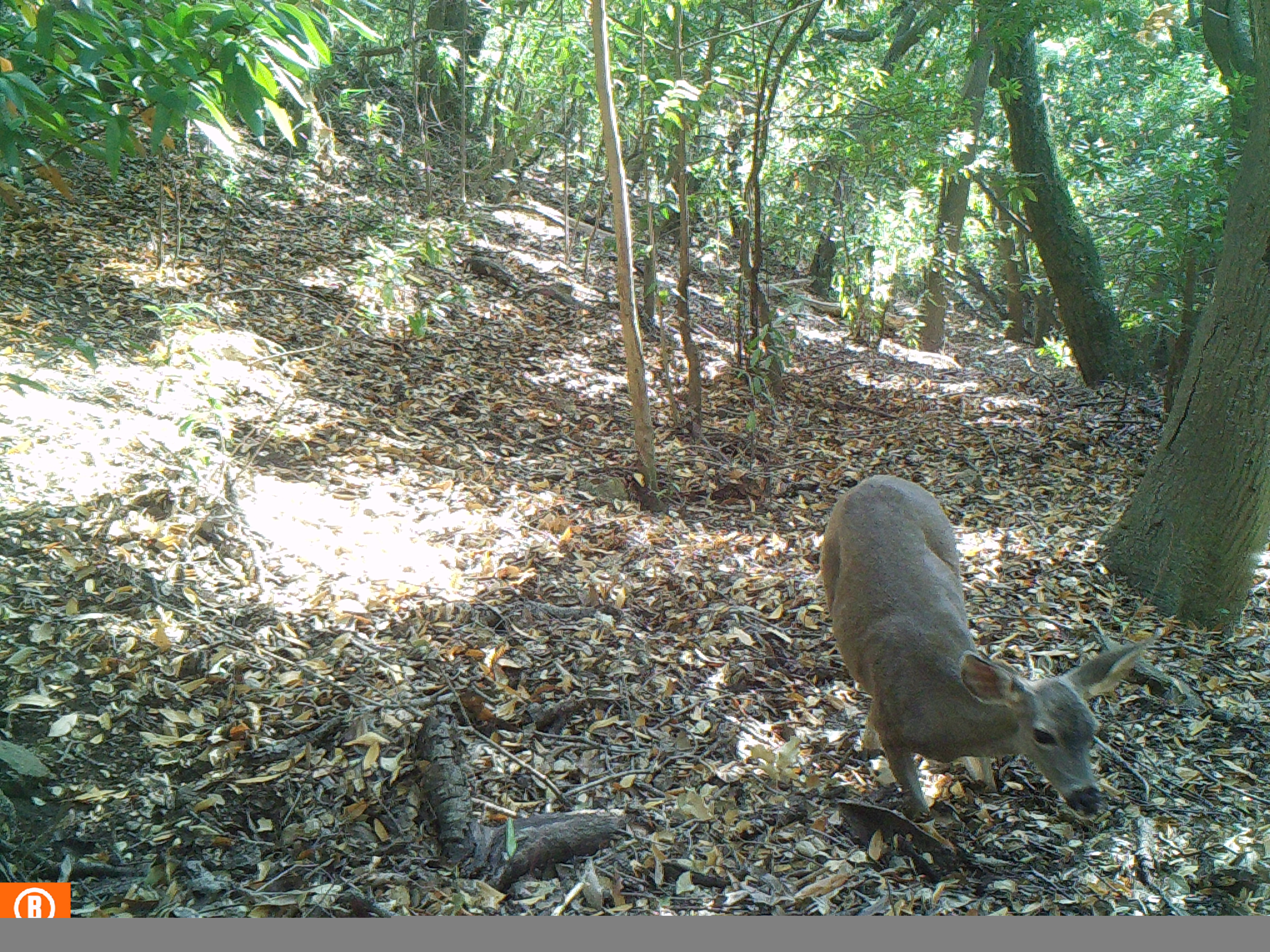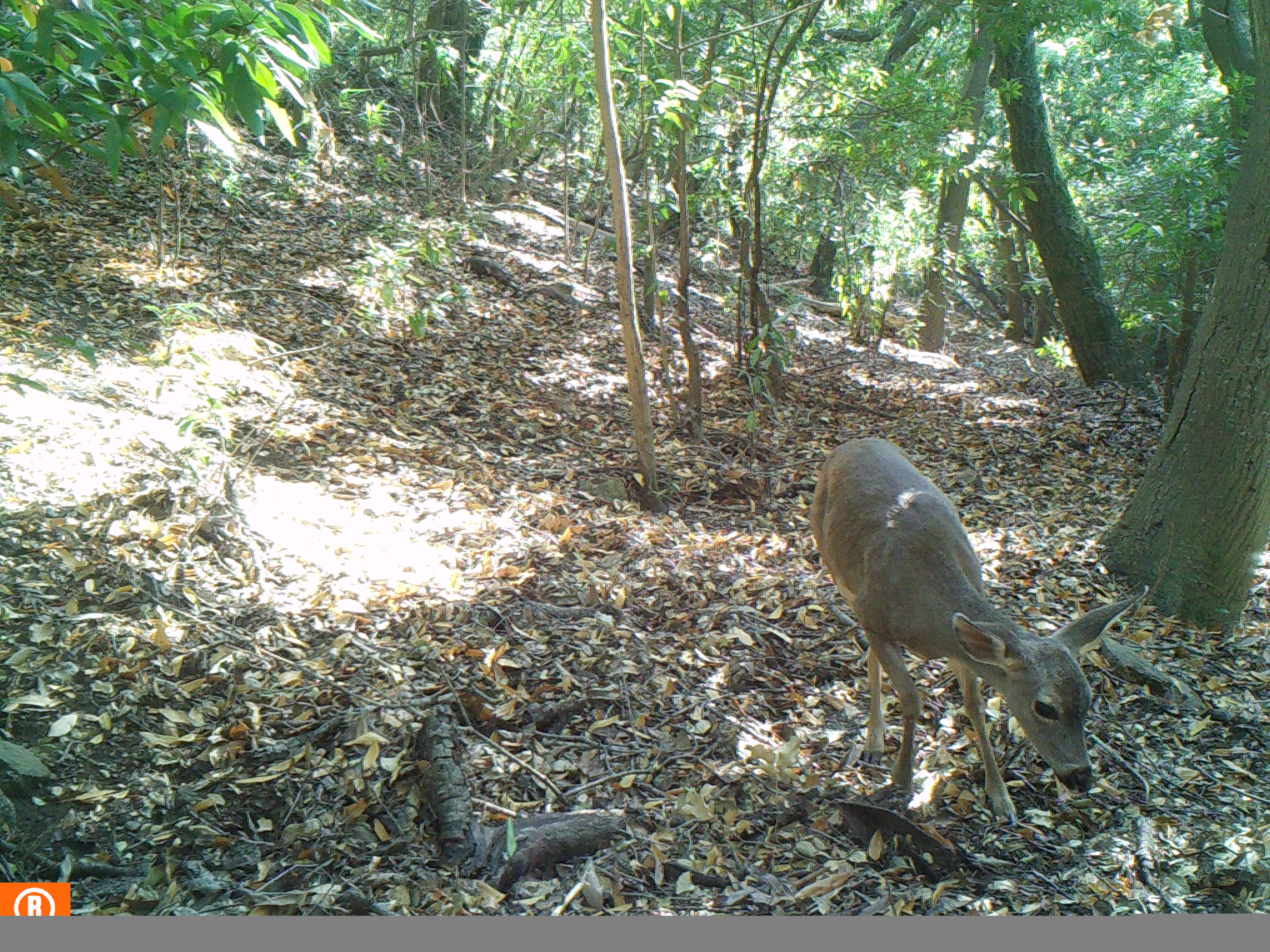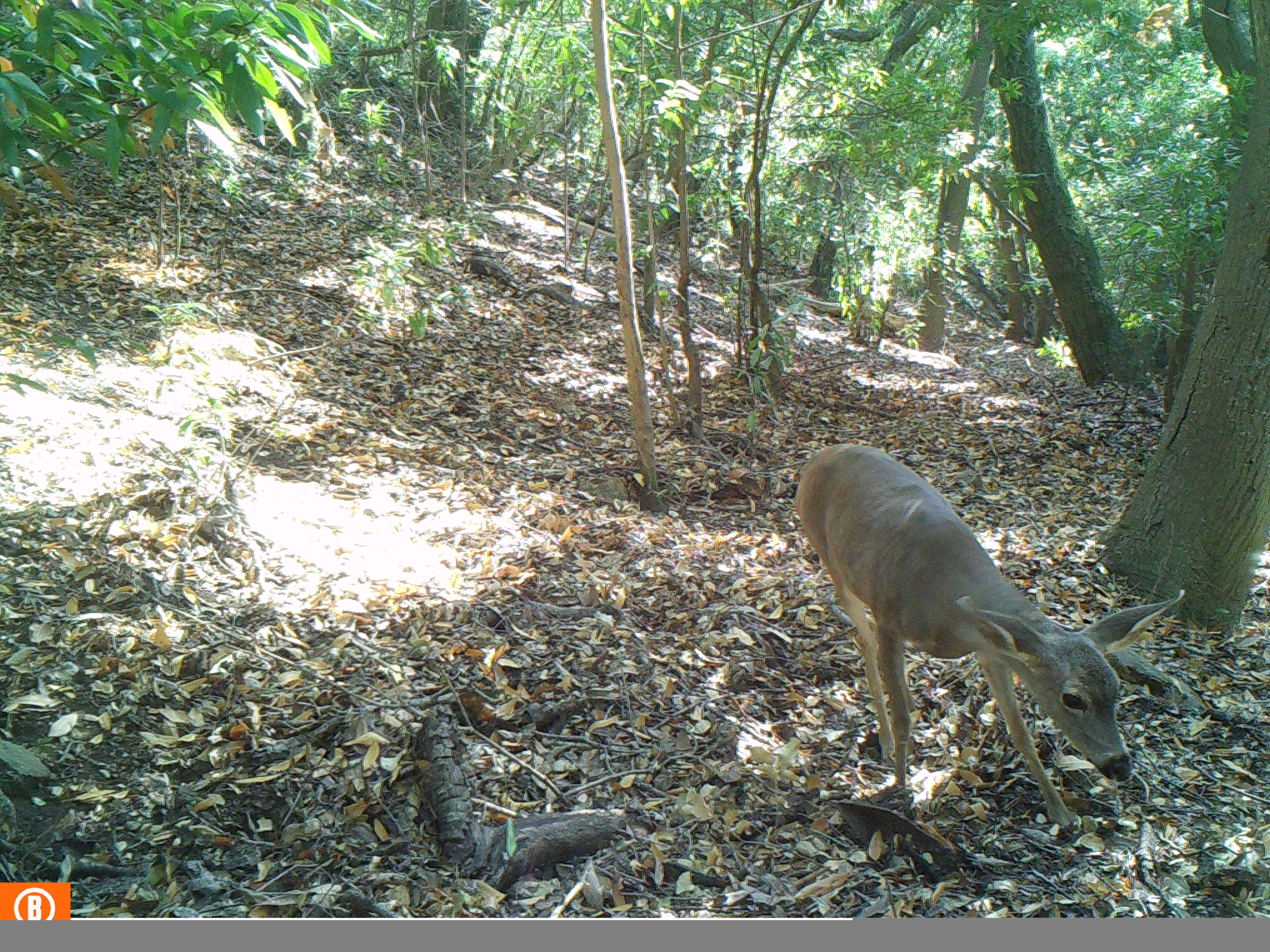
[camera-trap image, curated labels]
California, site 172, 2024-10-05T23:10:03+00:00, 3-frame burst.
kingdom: Animalia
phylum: Chordata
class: Mammalia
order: Artiodactyla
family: Cervidae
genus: Odocoileus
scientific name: Odocoileus hemionus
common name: mule deer